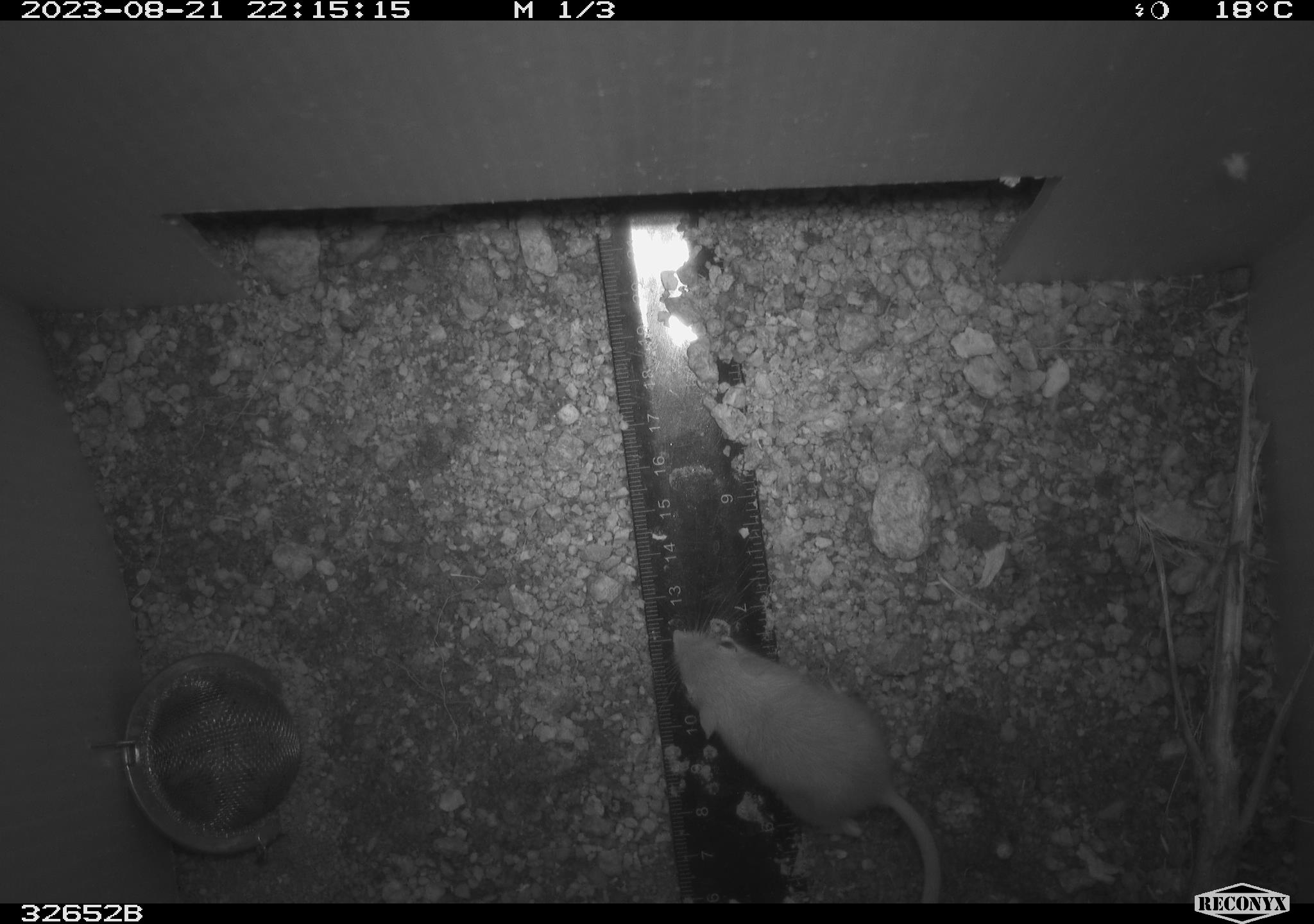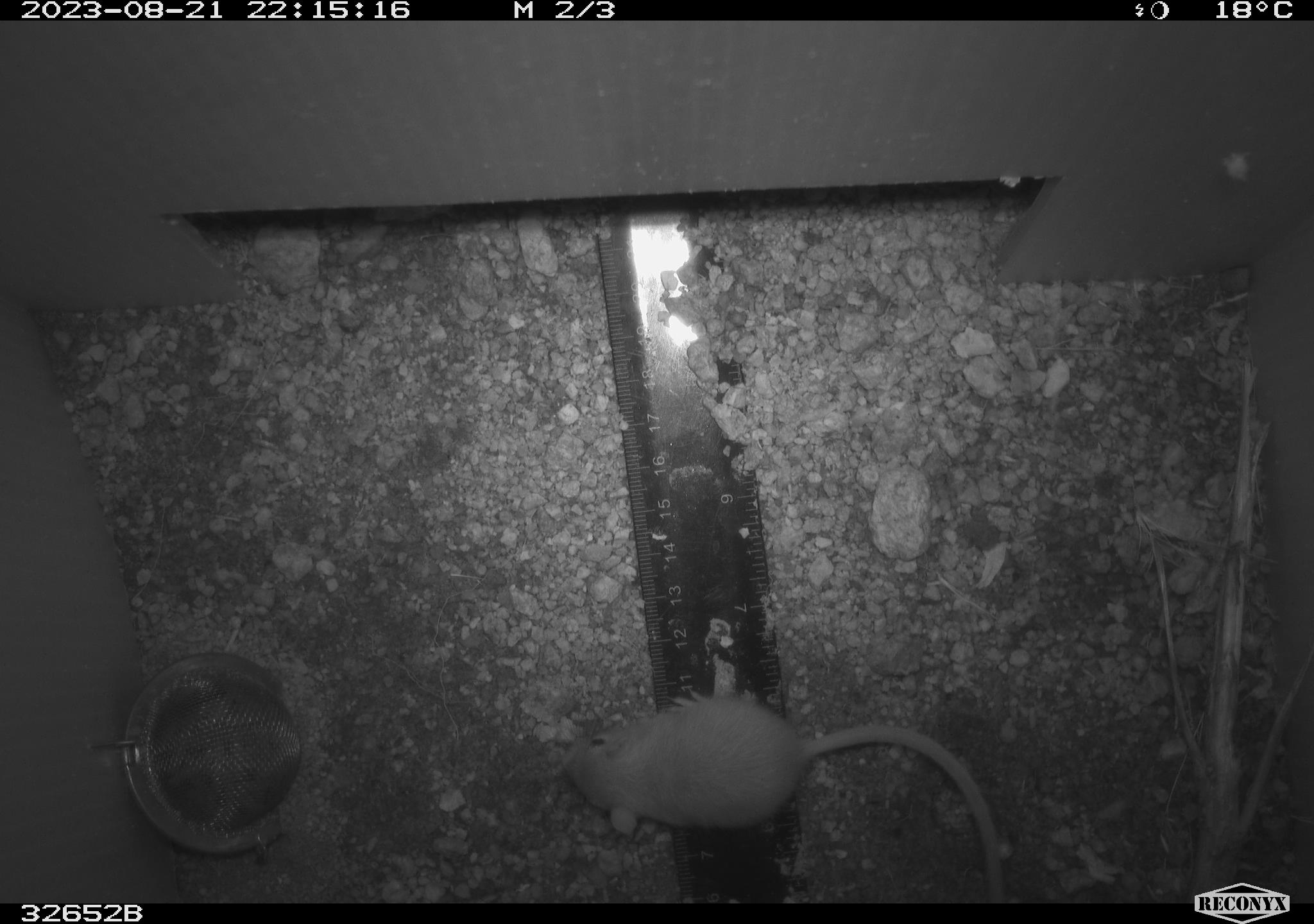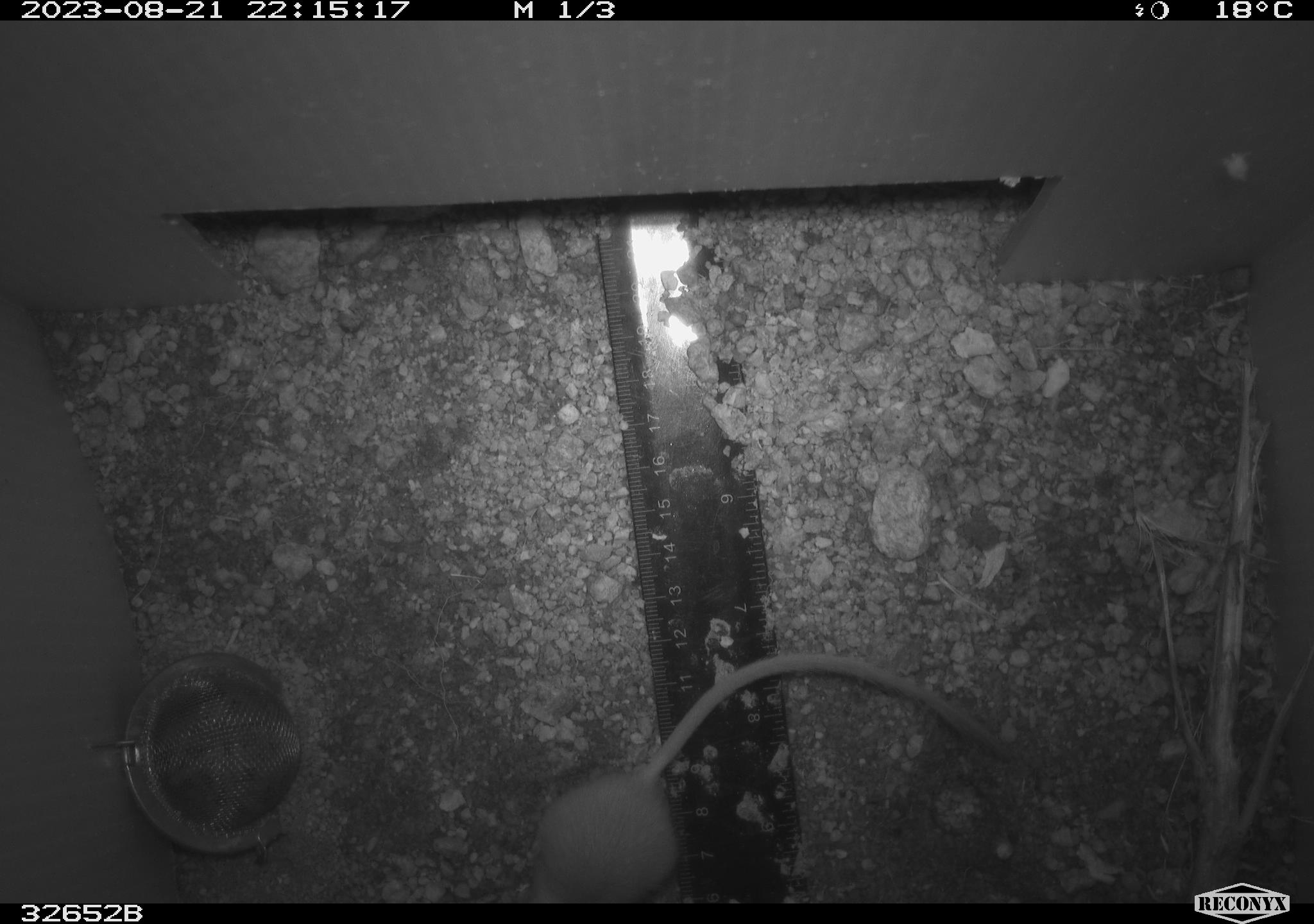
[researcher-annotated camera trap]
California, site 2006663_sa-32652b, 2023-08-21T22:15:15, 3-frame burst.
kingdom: Animalia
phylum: Chordata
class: Mammalia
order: Rodentia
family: Heteromyidae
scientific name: Heteromyidae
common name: kangaroo rats and pocket mice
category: heteromyidae family